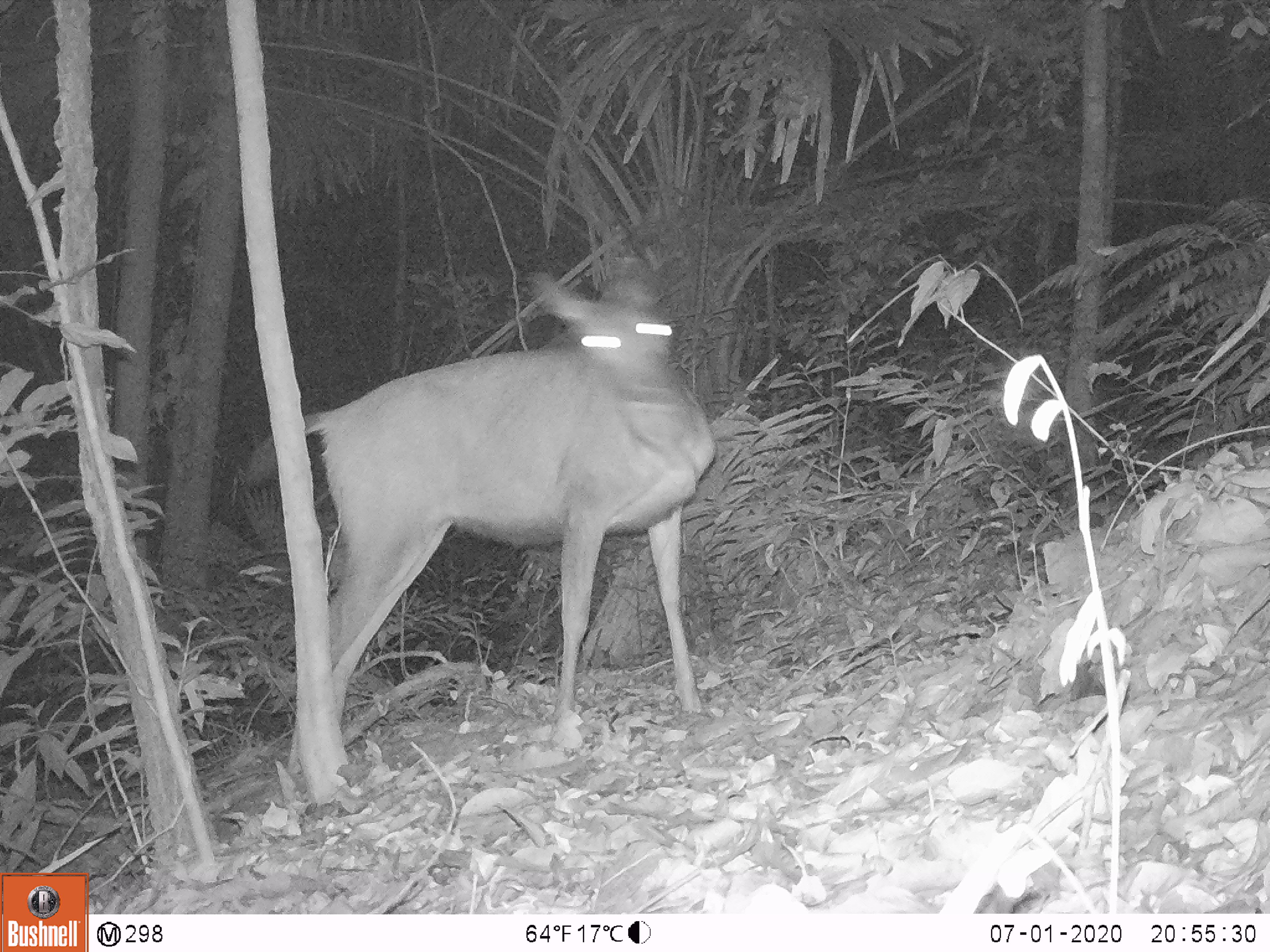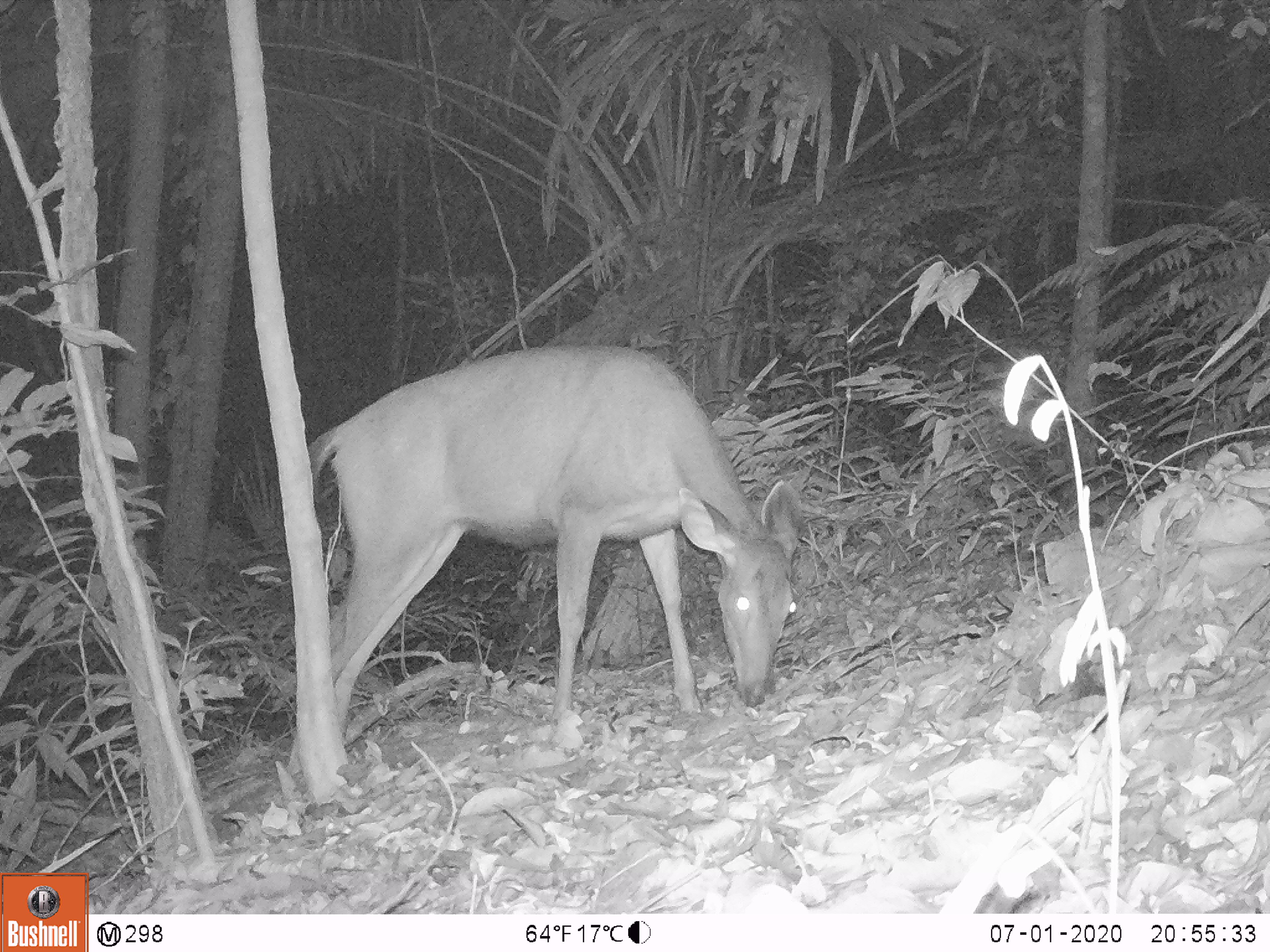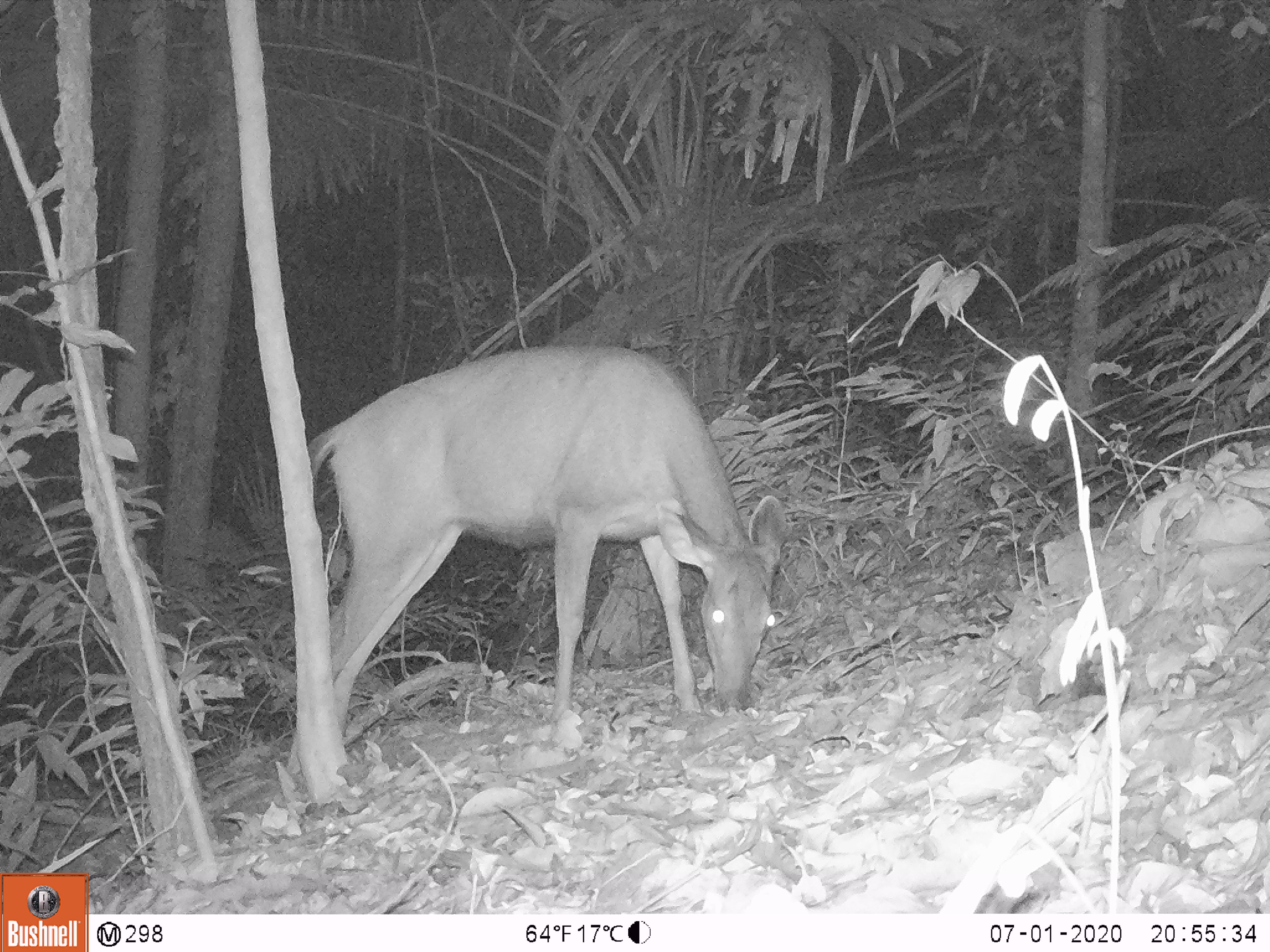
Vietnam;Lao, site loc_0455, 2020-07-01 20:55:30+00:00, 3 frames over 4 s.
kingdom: Animalia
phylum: Chordata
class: Mammalia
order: Artiodactyla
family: Cervidae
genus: Rusa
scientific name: Rusa unicolor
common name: sambar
Sambar (Rusa unicolor). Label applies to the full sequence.